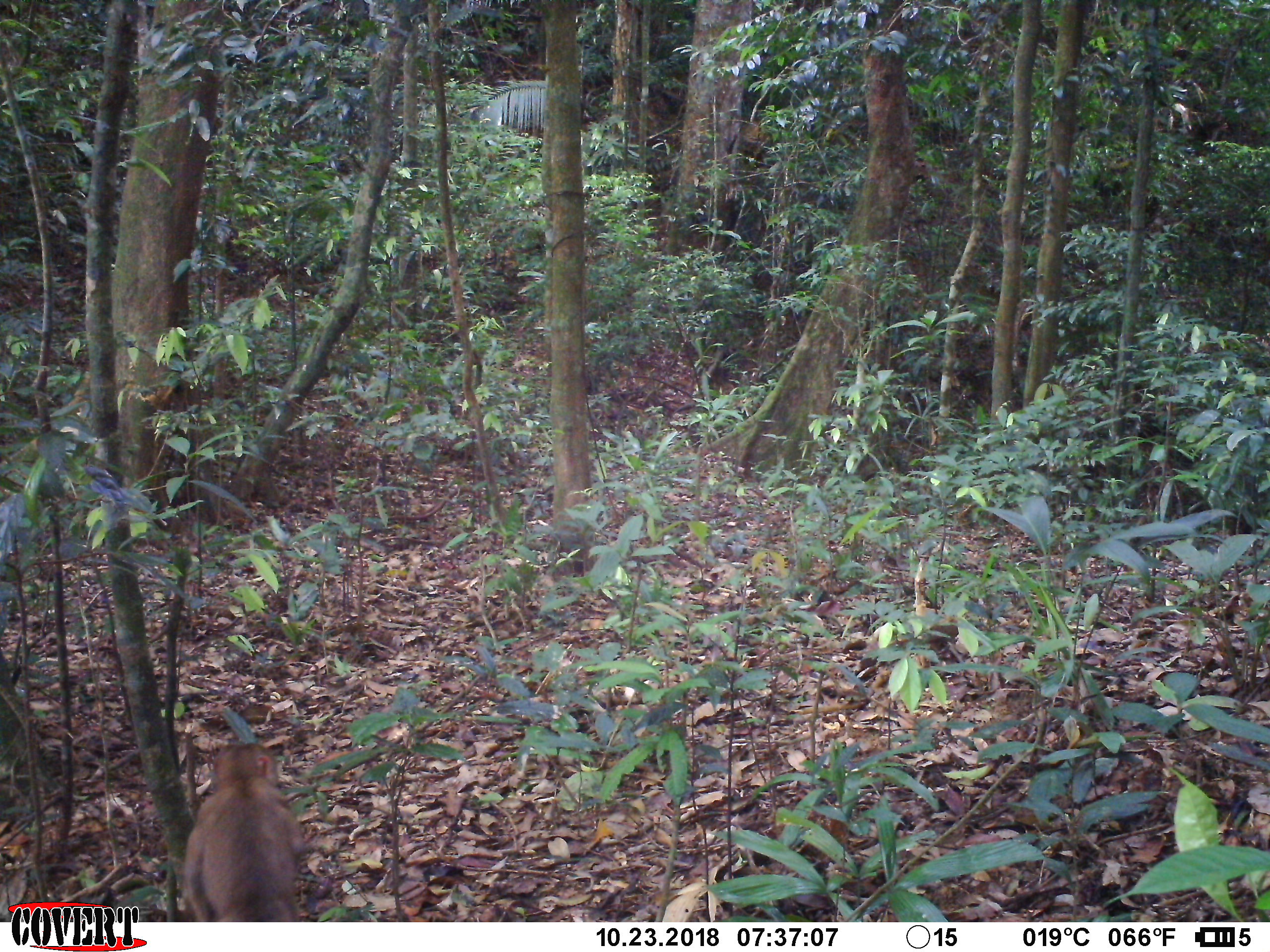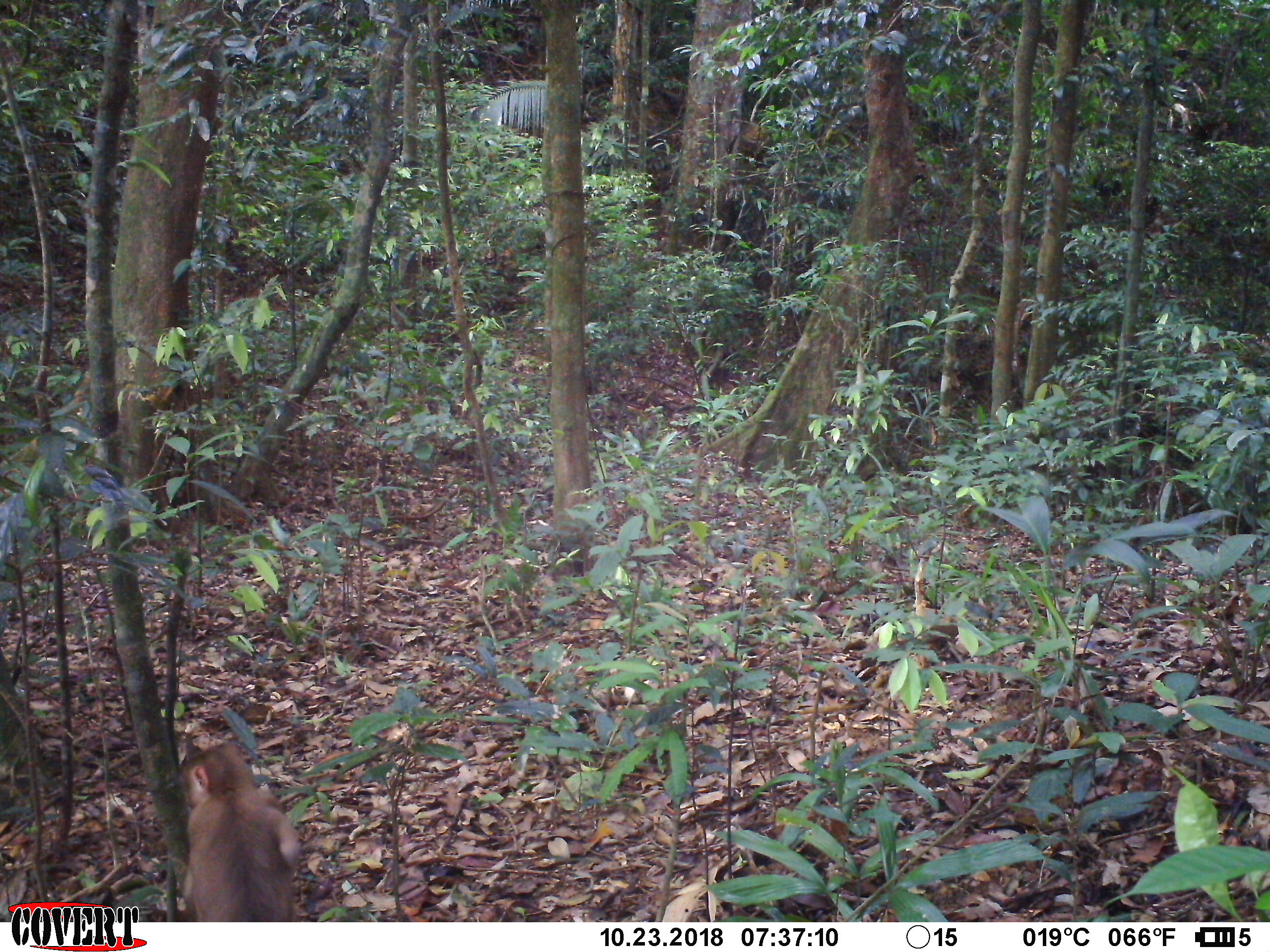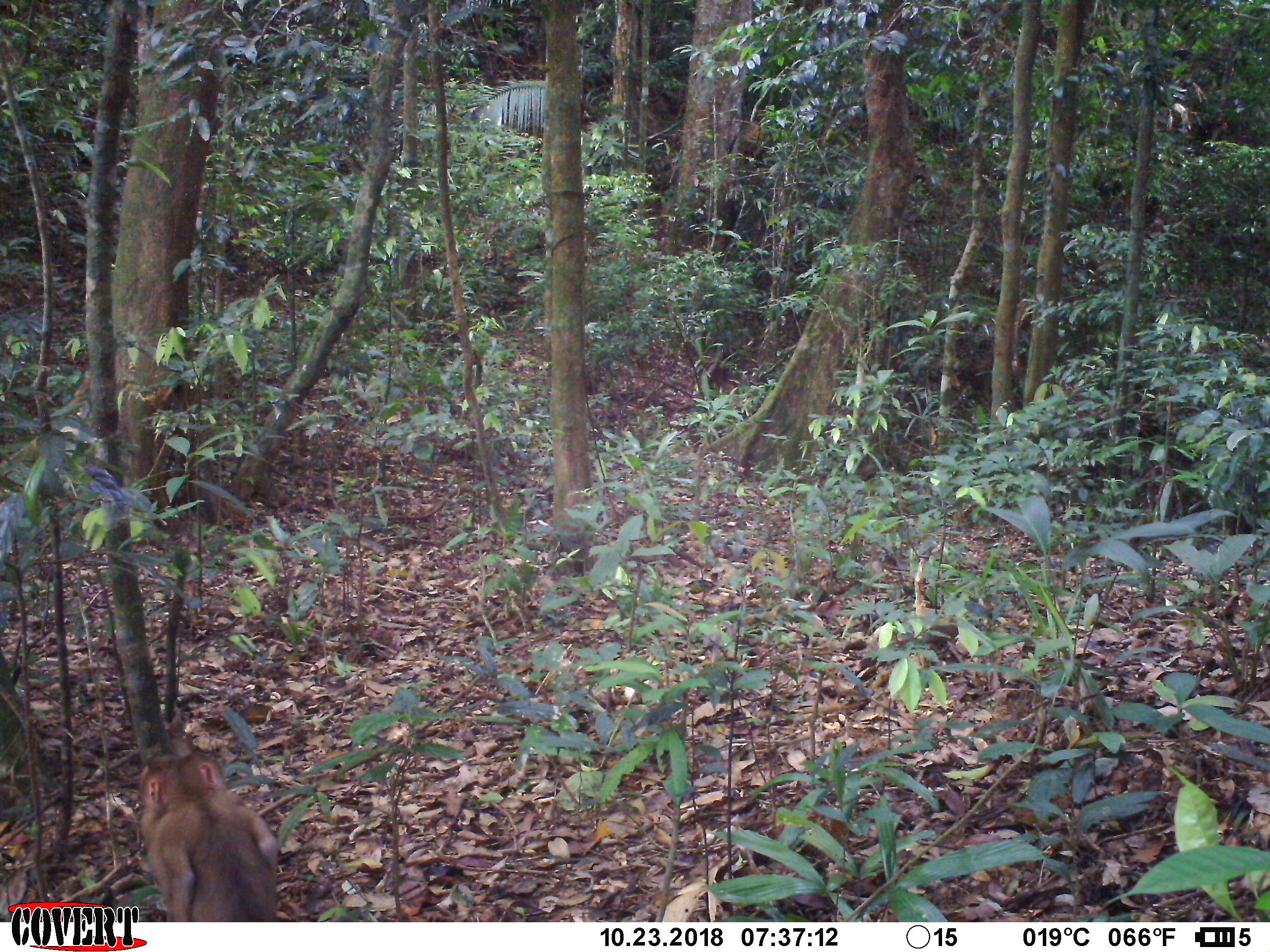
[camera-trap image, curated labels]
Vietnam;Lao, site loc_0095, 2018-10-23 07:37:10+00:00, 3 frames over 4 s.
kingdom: Animalia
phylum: Chordata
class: Mammalia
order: Primates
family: Cercopithecidae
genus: Macaca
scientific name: Macaca nemestrina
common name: pig-tailed macaque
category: pig tailed macaque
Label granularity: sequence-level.